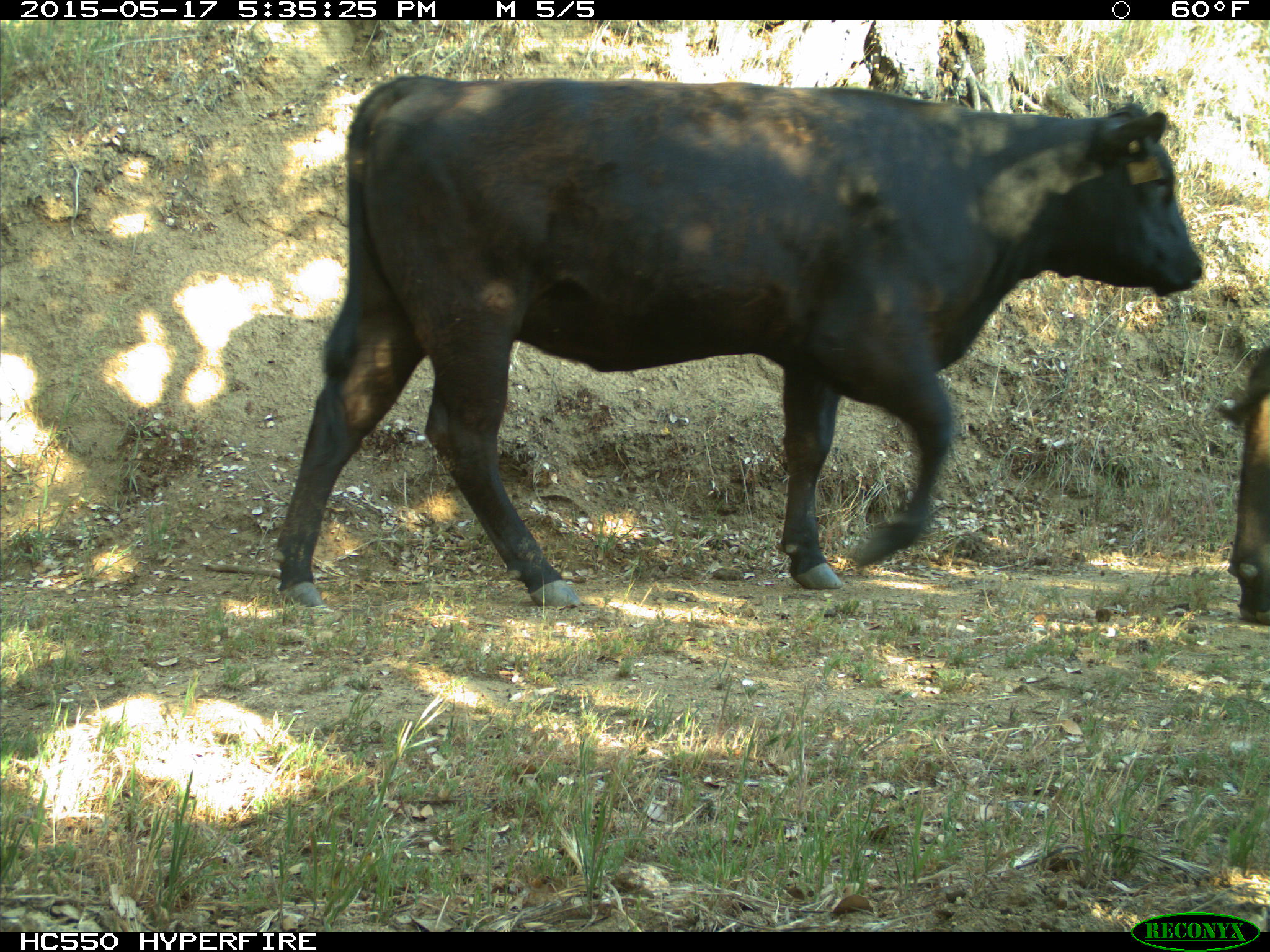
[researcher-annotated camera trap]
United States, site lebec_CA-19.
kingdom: Animalia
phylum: Chordata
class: Mammalia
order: Artiodactyla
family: Bovidae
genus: Bos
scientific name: Bos taurus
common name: domestic cow